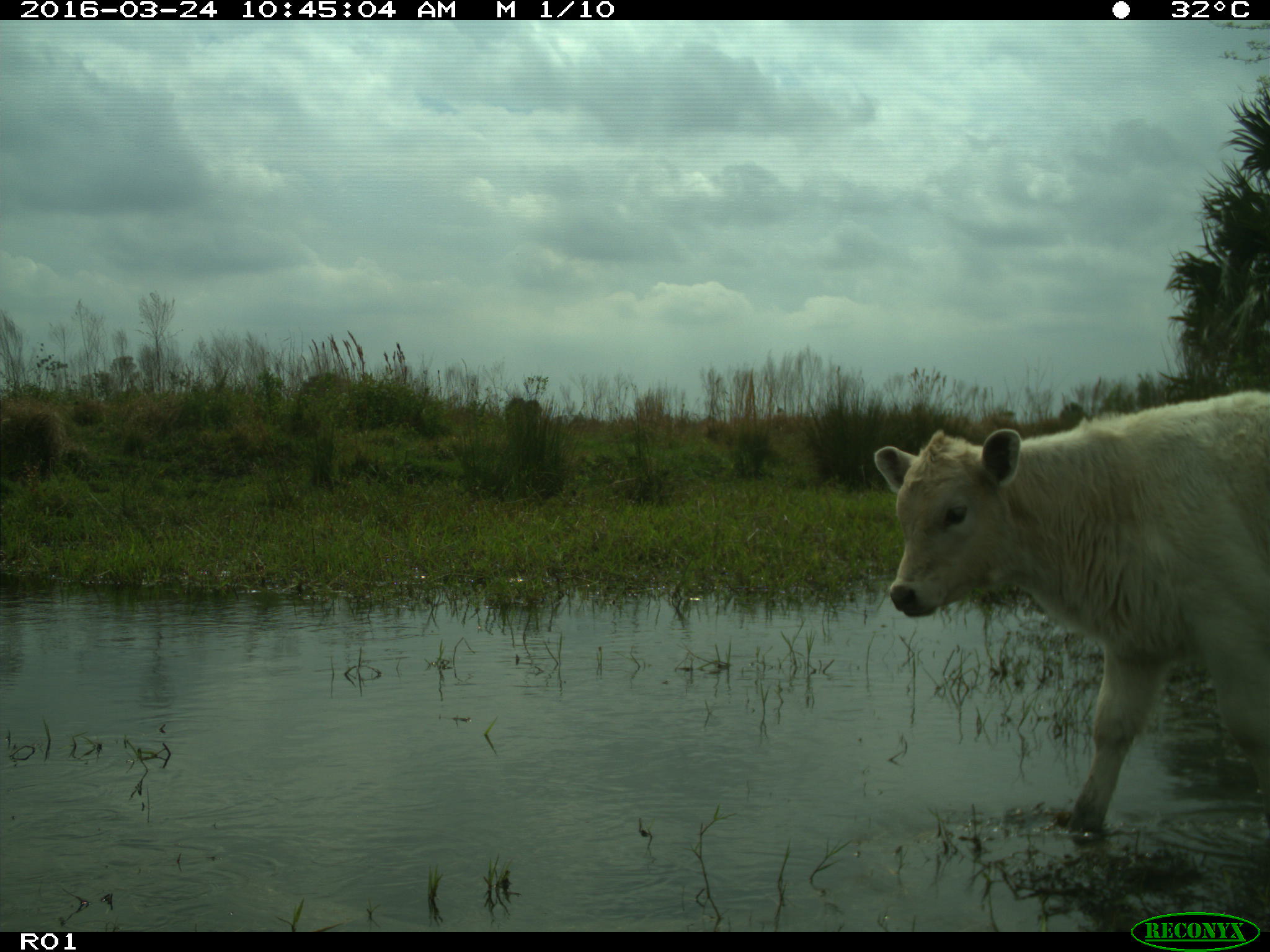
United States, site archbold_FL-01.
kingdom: Animalia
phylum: Chordata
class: Mammalia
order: Artiodactyla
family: Bovidae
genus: Bos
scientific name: Bos taurus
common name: domestic cow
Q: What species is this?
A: Bos taurus (domestic cow).